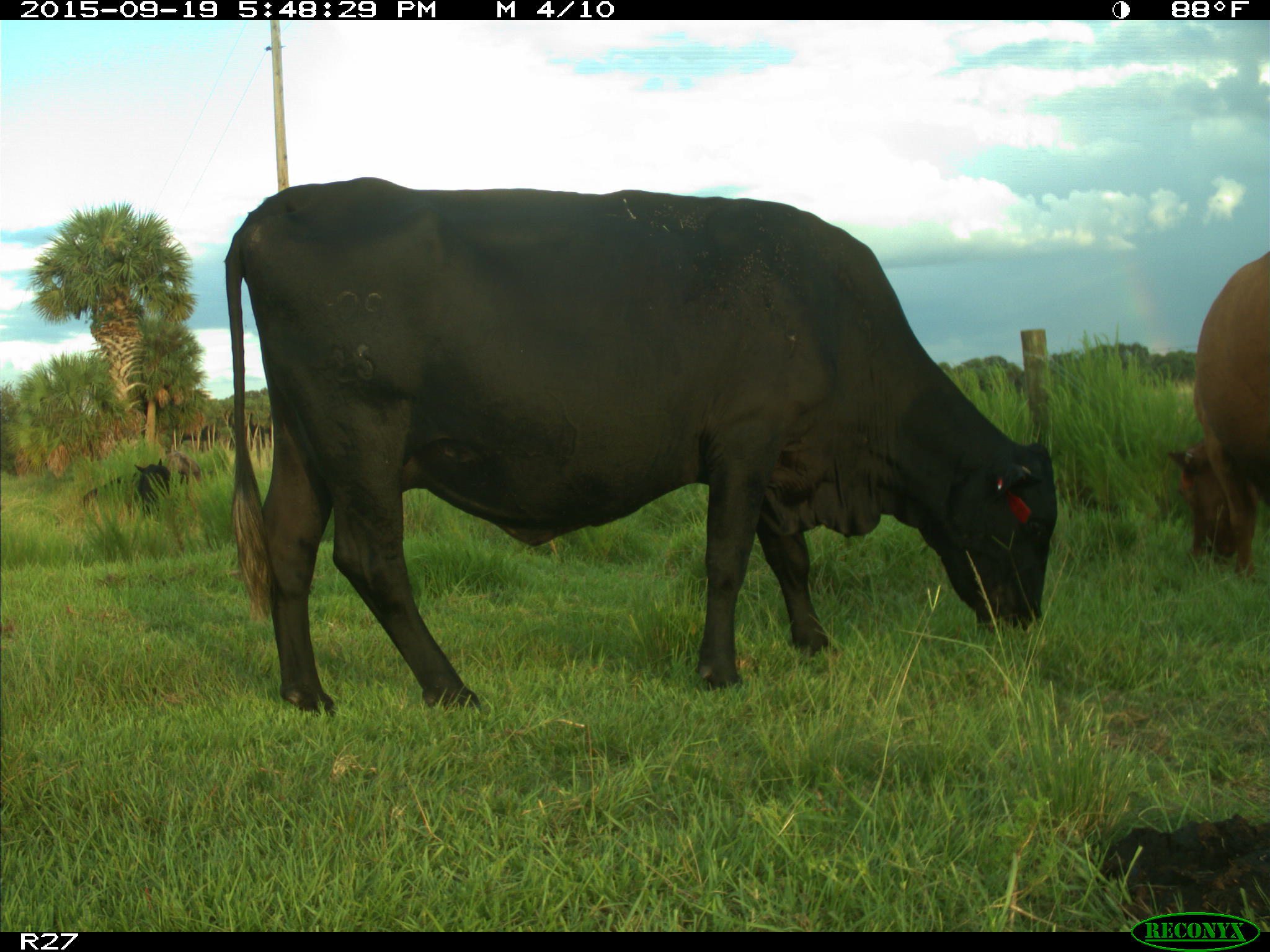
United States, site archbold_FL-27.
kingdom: Animalia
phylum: Chordata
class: Mammalia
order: Artiodactyla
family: Bovidae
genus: Bos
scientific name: Bos taurus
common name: domestic cow